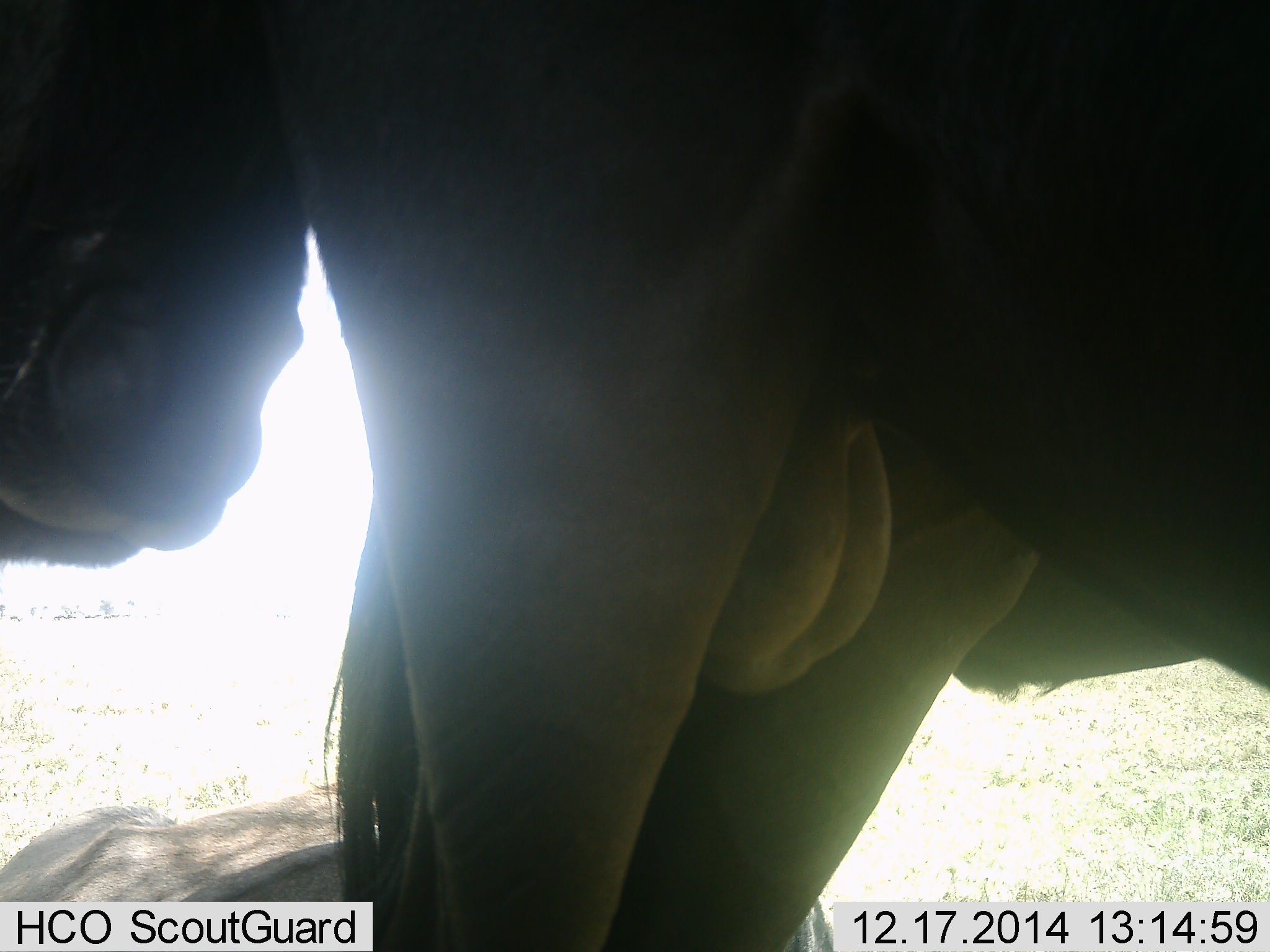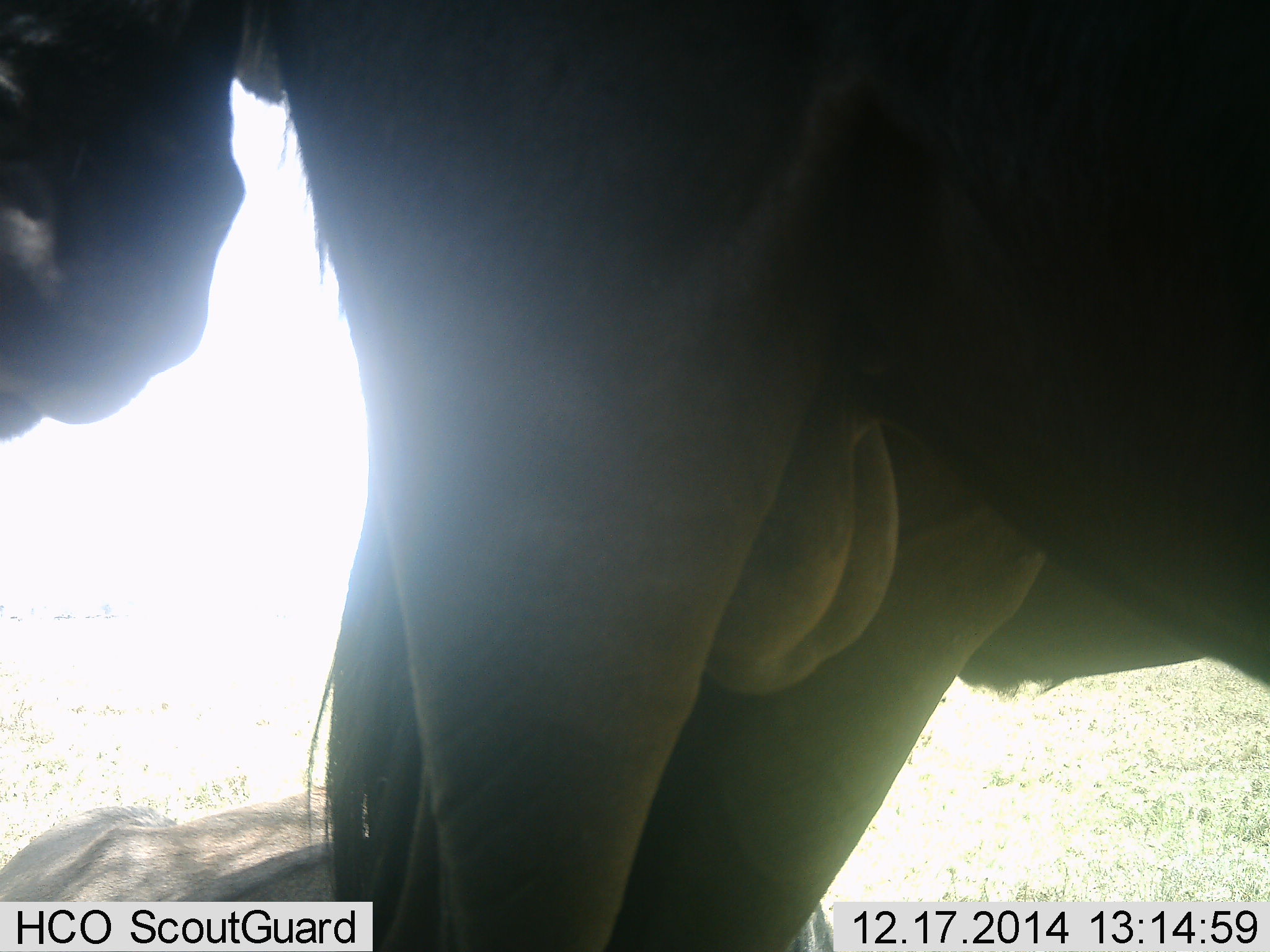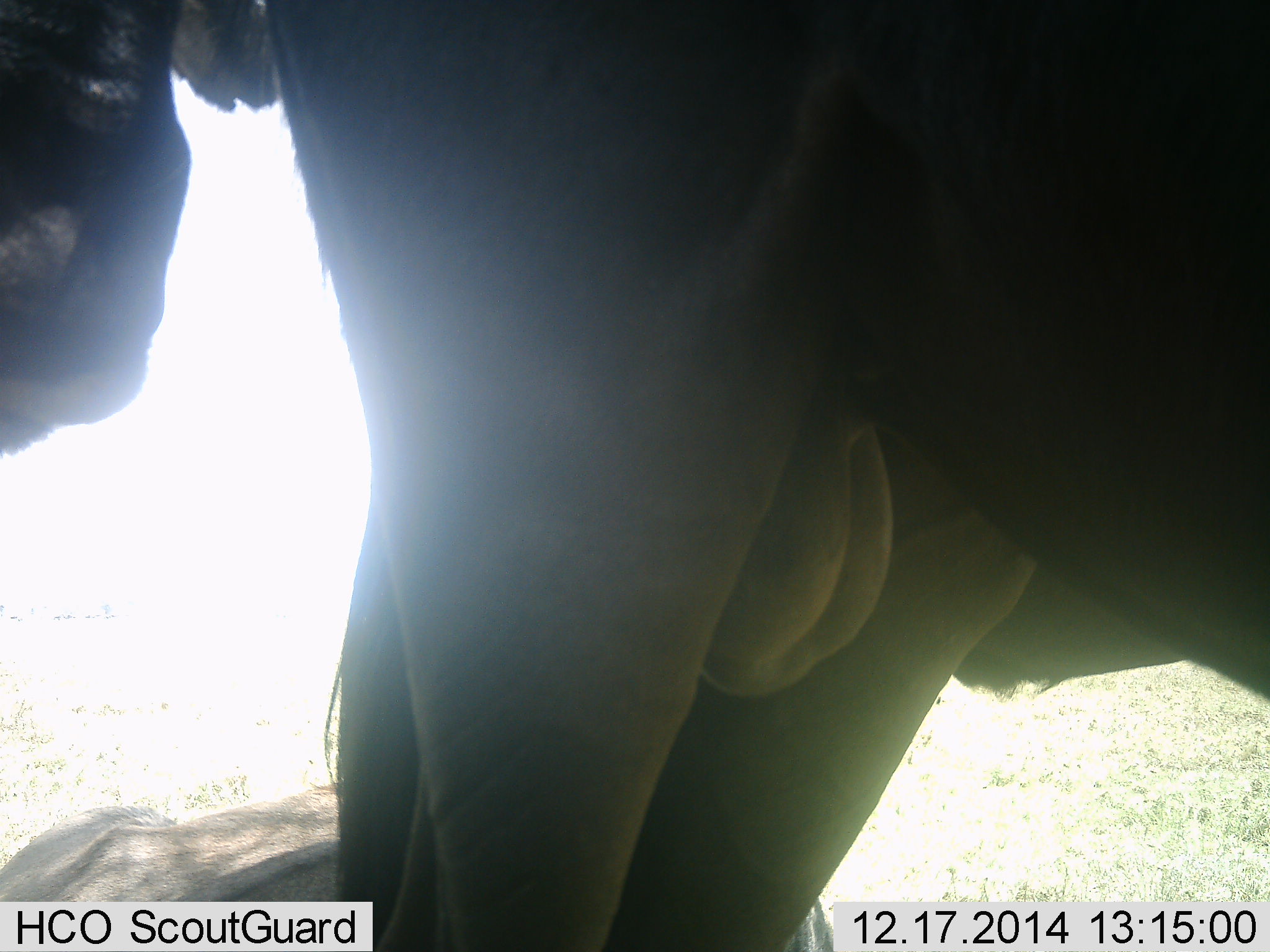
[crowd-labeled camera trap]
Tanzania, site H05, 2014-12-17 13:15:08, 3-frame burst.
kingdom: Animalia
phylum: Chordata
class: Mammalia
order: Artiodactyla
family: Bovidae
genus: Connochaetes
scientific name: Connochaetes taurinus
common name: blue wildebeest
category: wildebeest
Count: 2.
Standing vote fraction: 100%.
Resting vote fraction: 20%.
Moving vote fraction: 0%.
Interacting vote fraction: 0%.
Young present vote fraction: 0%.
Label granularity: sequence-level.